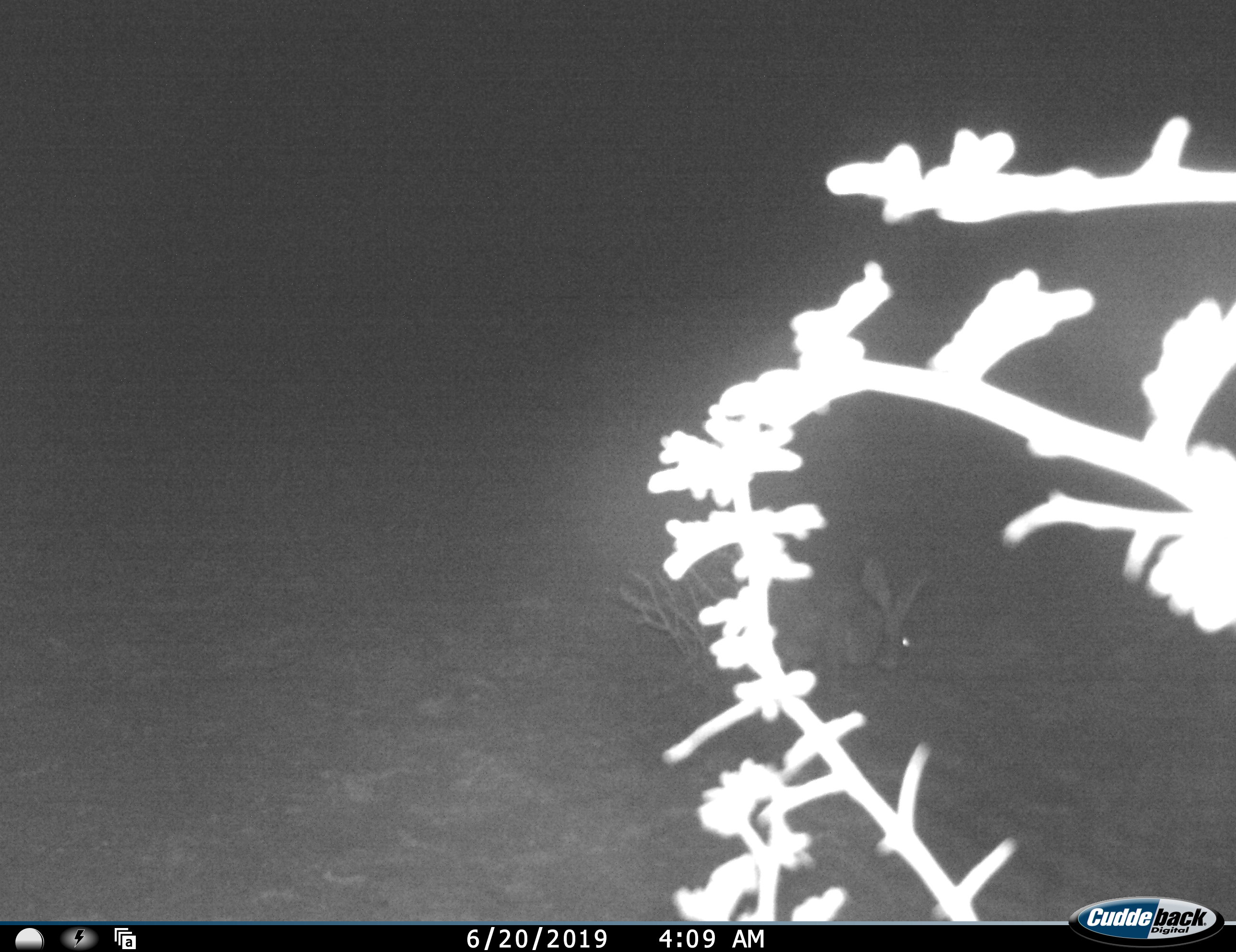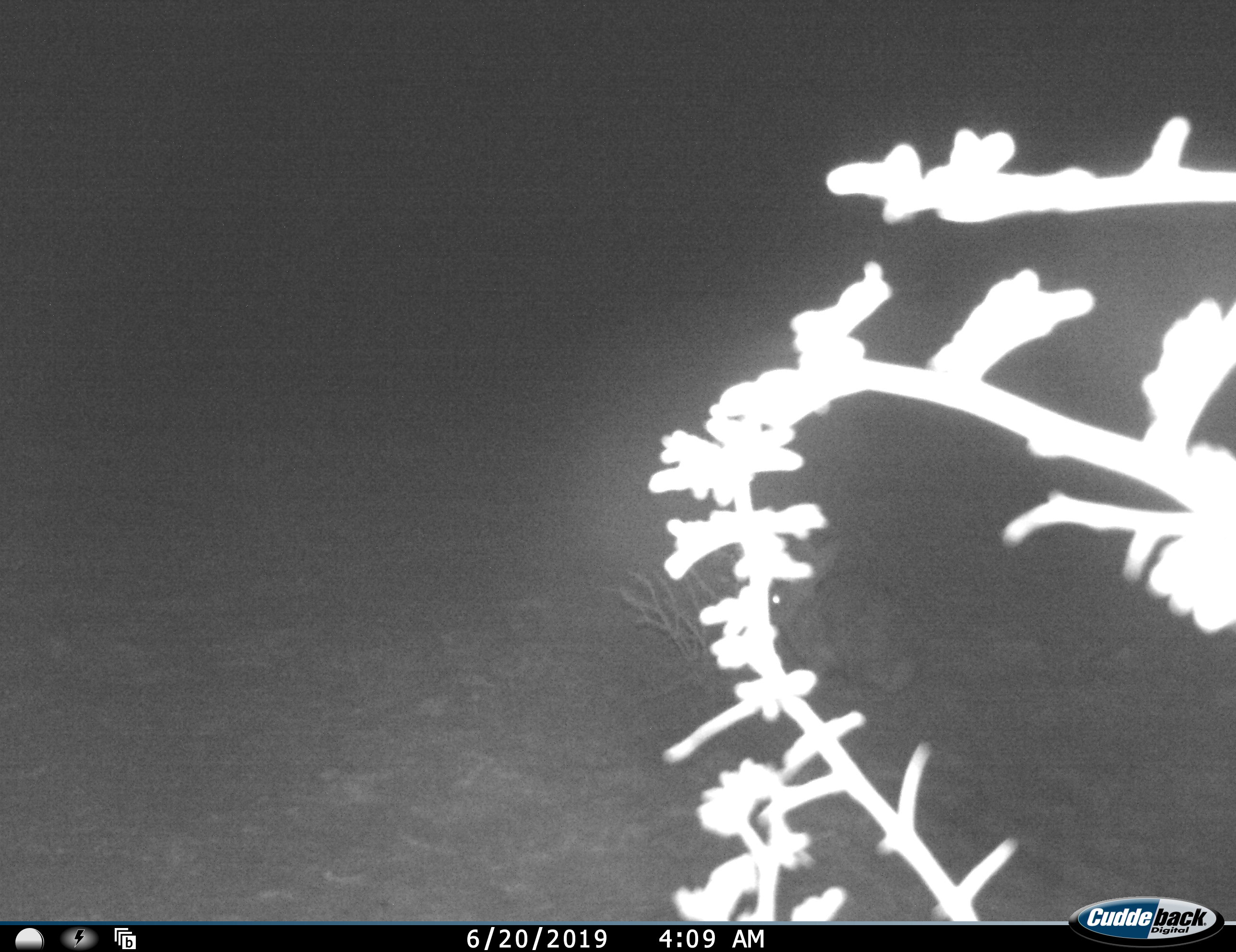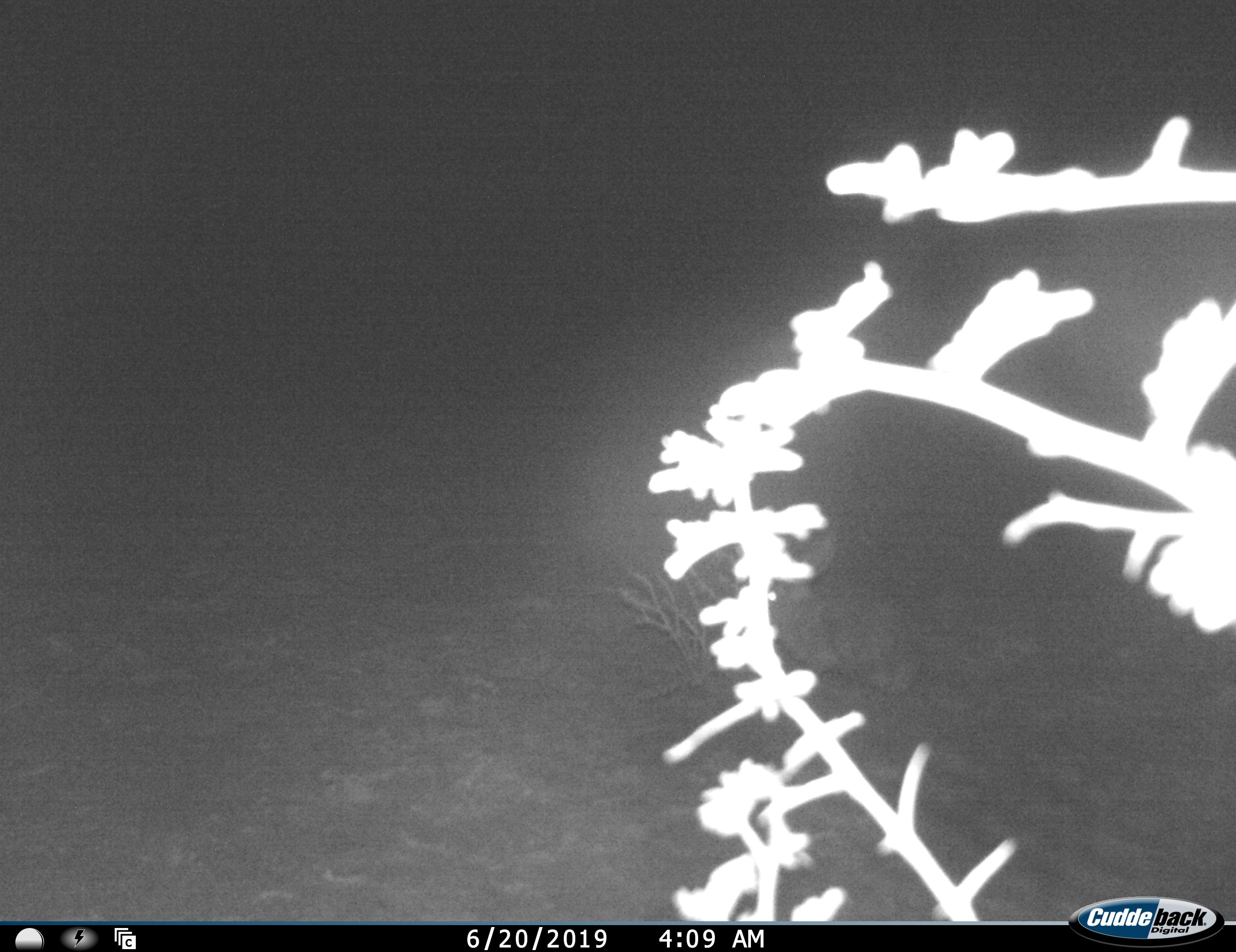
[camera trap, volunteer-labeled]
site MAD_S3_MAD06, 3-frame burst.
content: unidentified animal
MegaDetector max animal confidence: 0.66